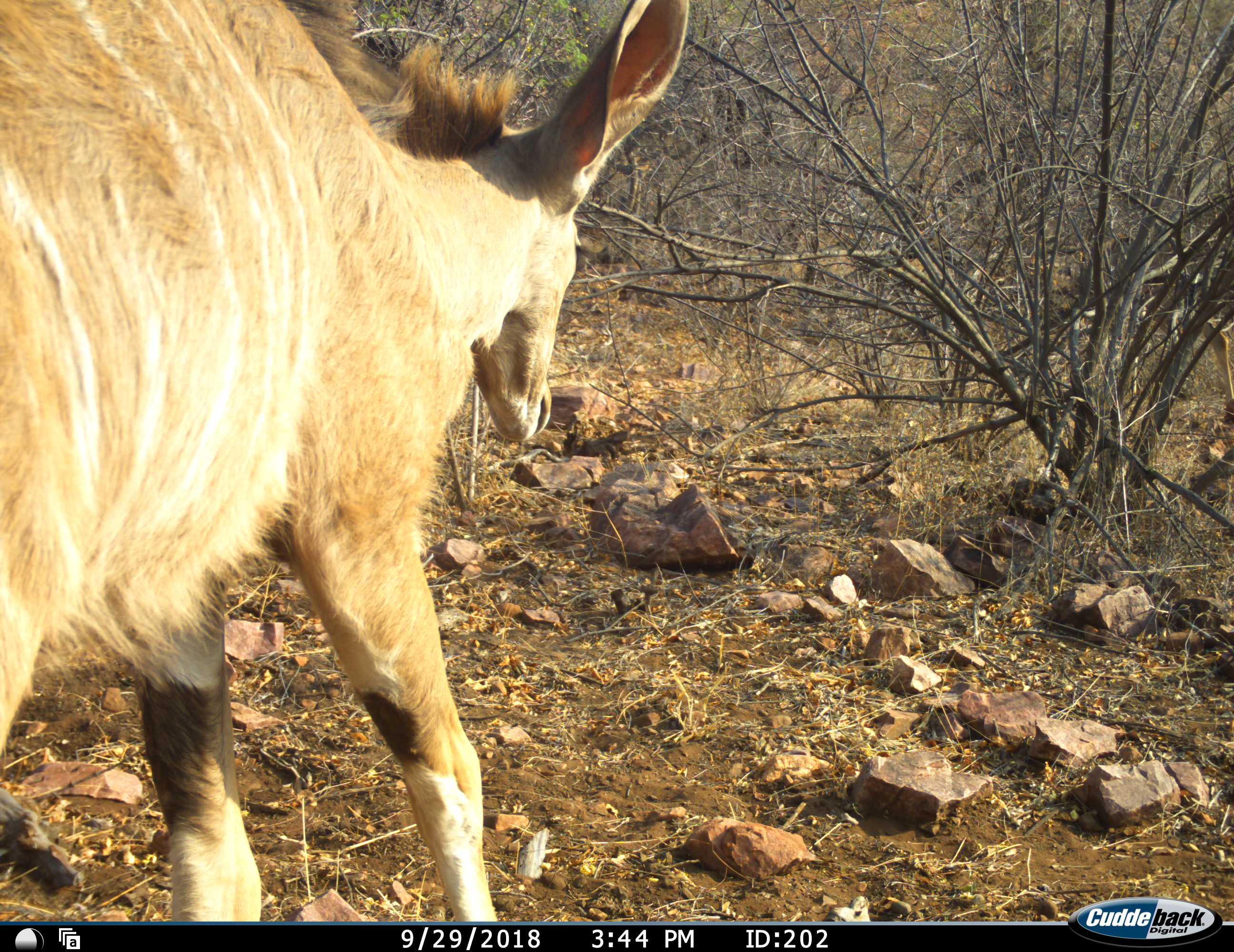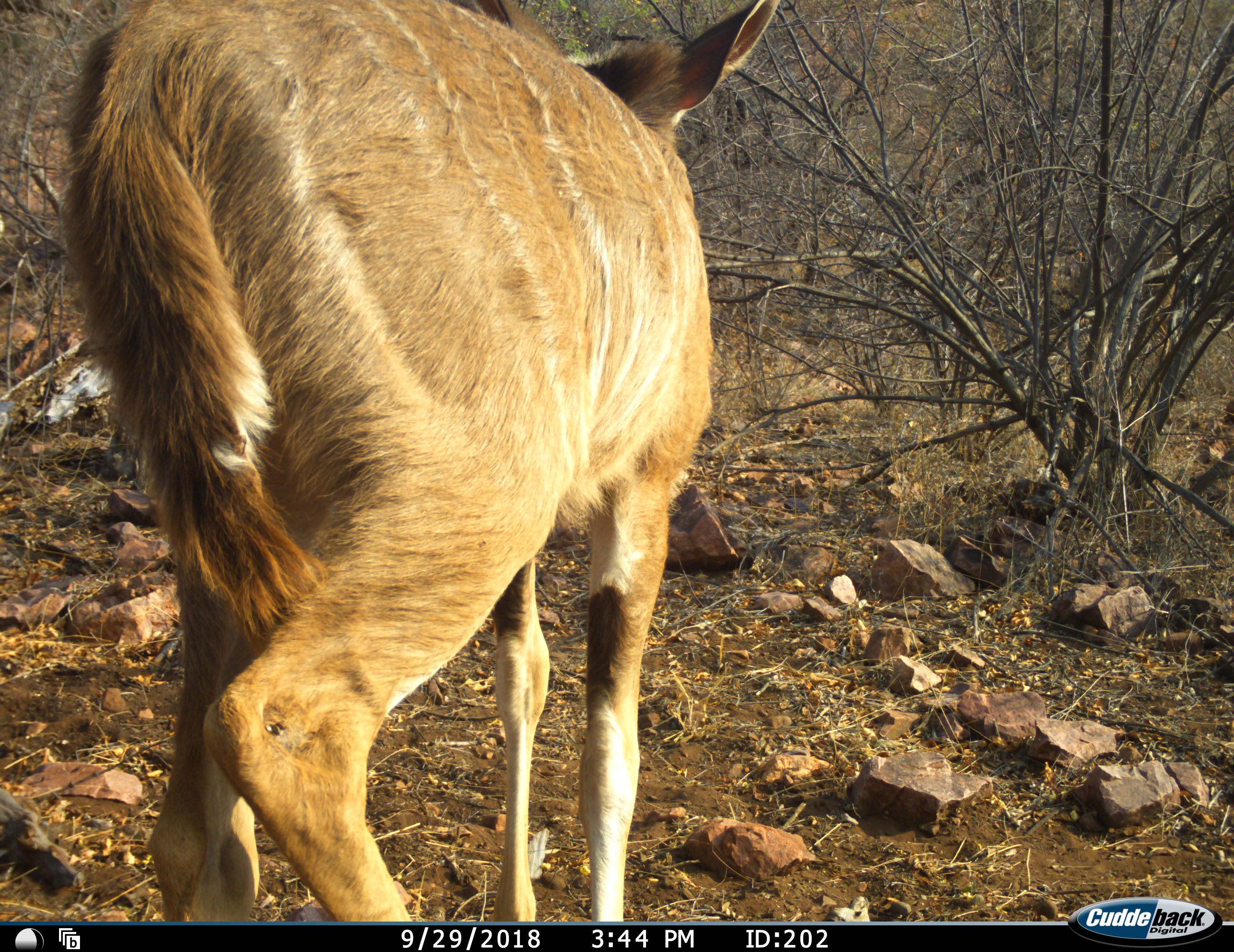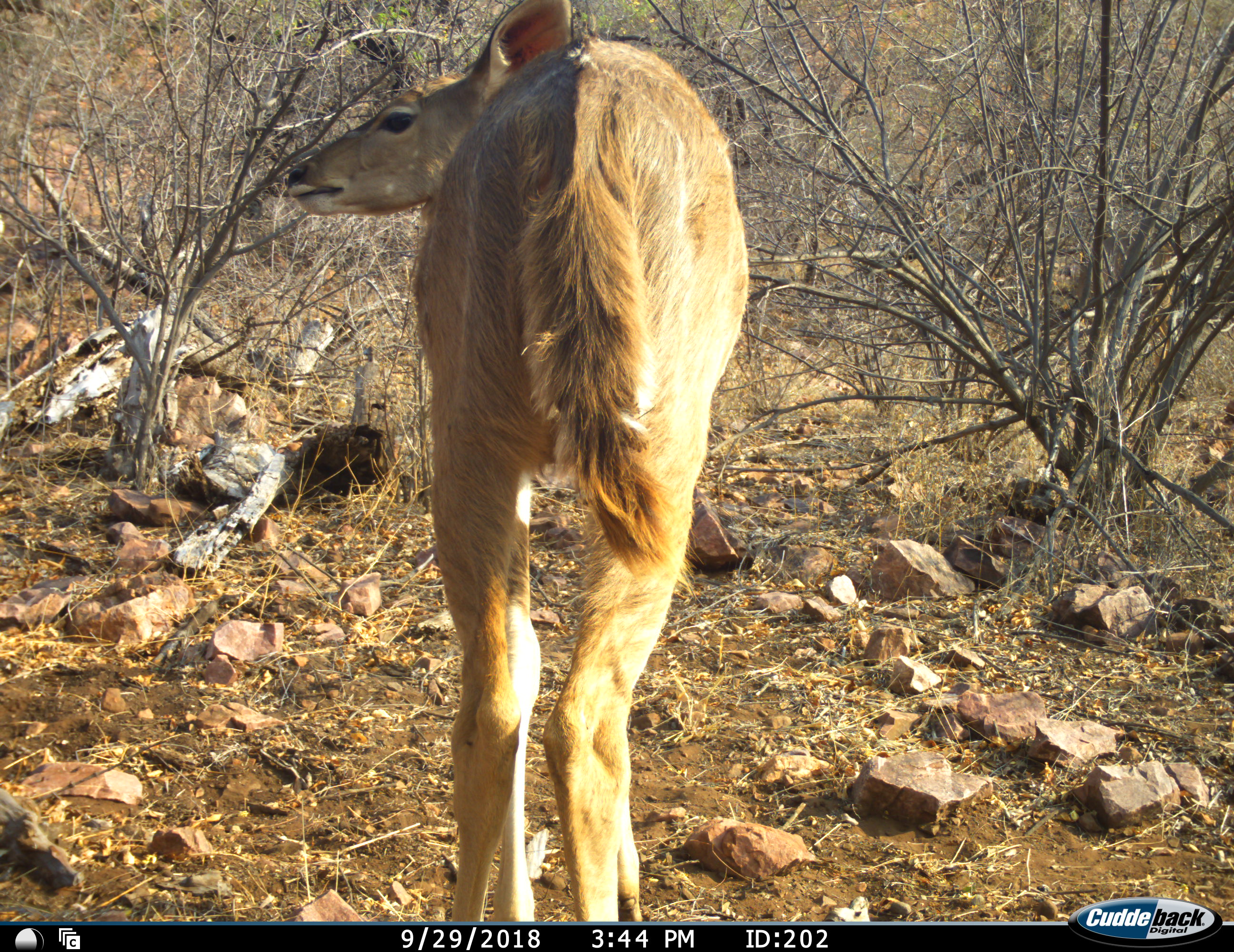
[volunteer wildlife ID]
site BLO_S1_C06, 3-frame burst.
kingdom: Animalia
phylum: Chordata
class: Mammalia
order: Artiodactyla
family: Bovidae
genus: Tragelaphus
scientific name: Tragelaphus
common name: kudu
Kudu (Tragelaphus), count 1. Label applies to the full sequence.